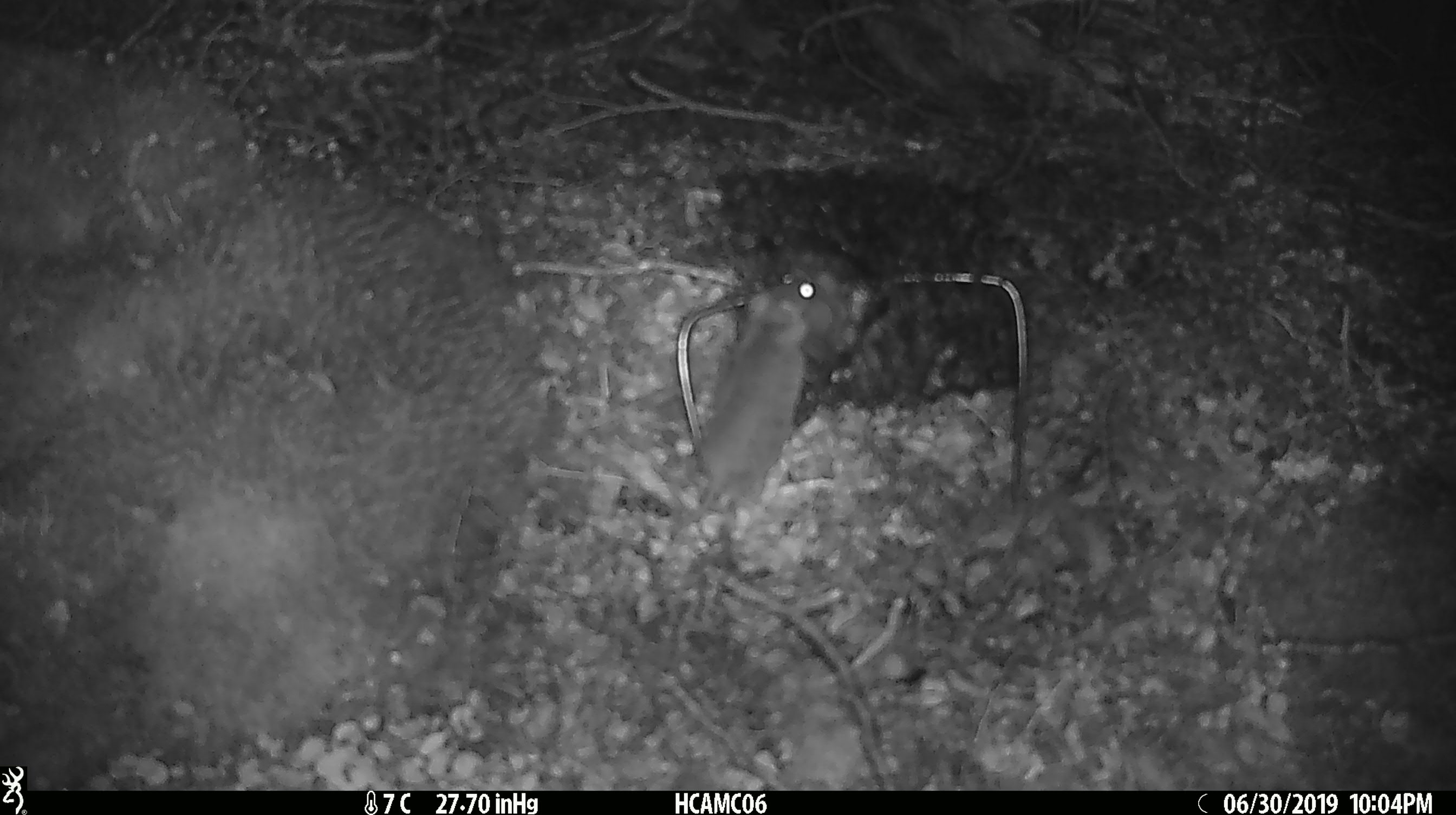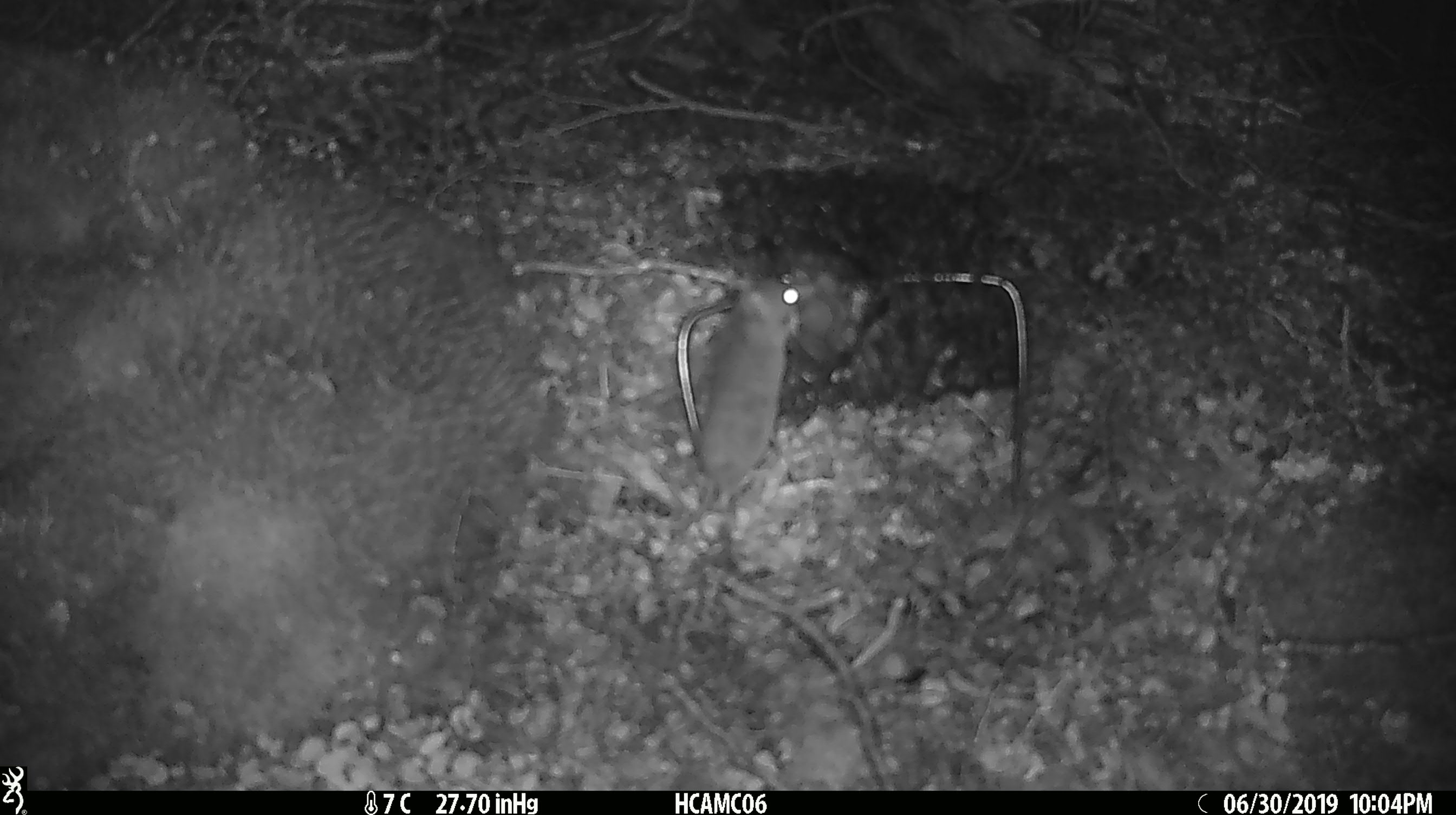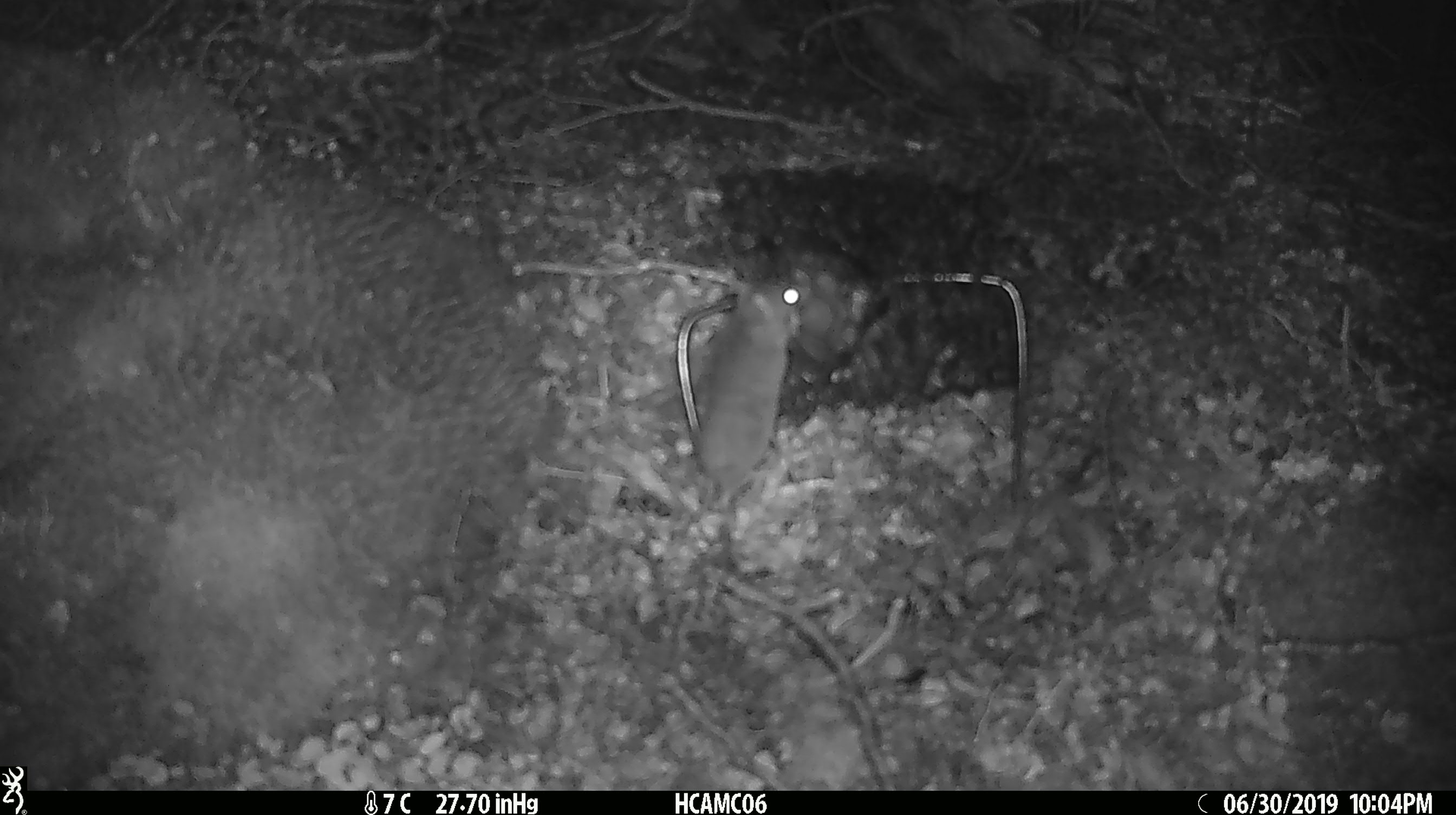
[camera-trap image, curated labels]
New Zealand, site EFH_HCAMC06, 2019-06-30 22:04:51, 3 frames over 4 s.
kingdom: Animalia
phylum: Chordata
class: Mammalia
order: Rodentia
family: Muridae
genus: Mus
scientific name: Mus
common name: mouse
Mouse (Mus).